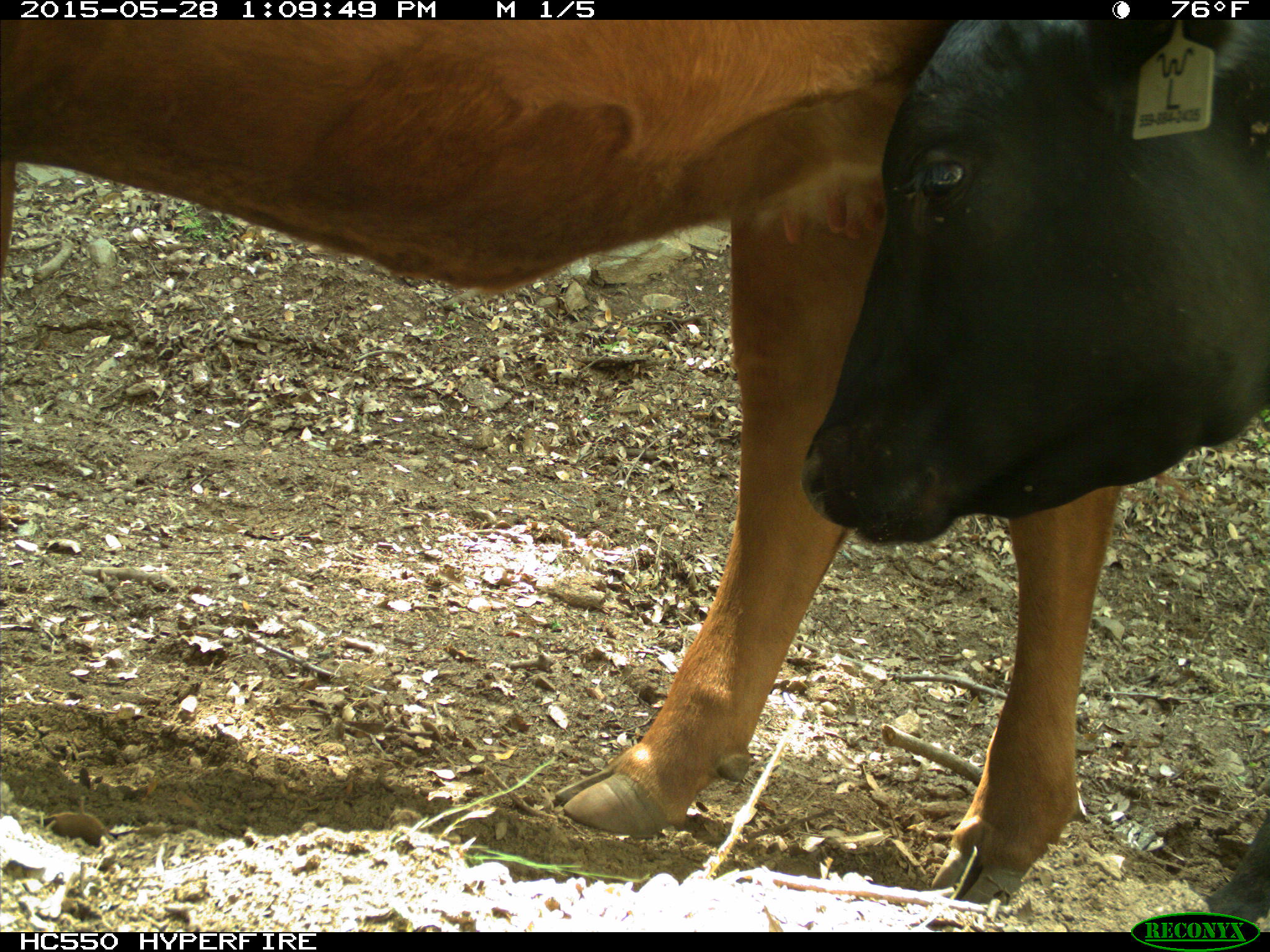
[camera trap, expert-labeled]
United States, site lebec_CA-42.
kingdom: Animalia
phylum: Chordata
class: Mammalia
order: Artiodactyla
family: Bovidae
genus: Bos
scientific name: Bos taurus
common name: domestic cow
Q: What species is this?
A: Bos taurus (domestic cow).